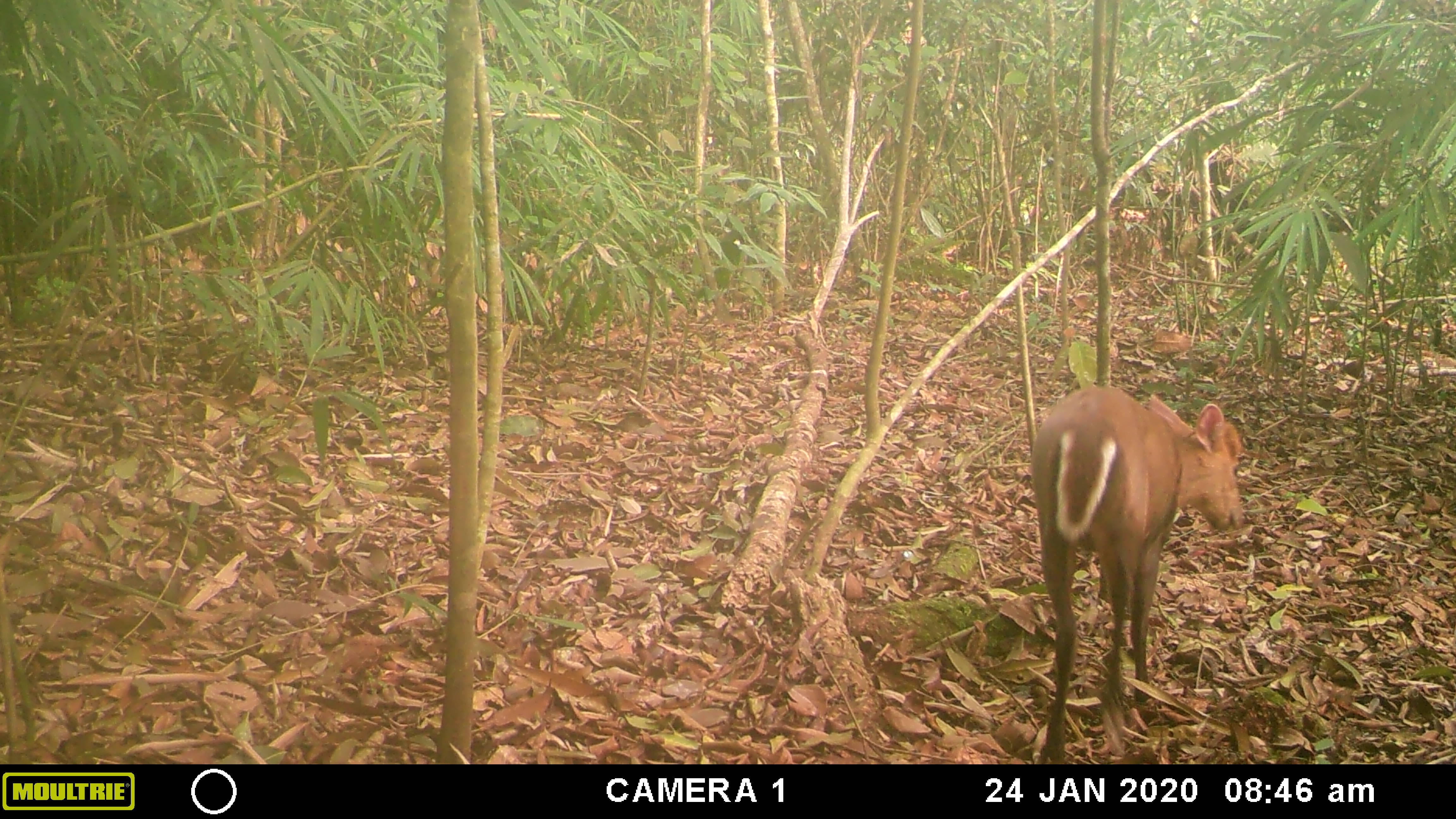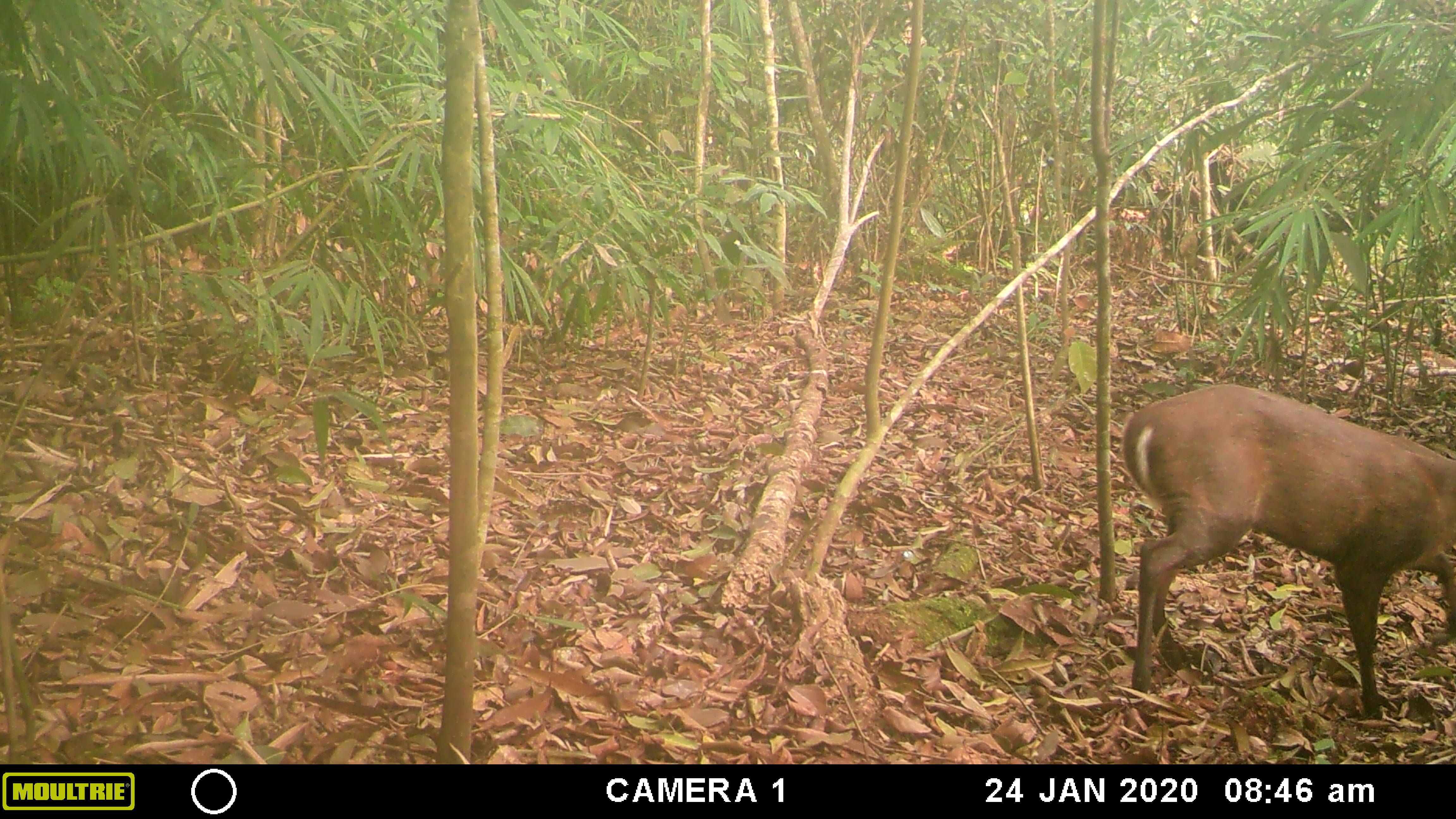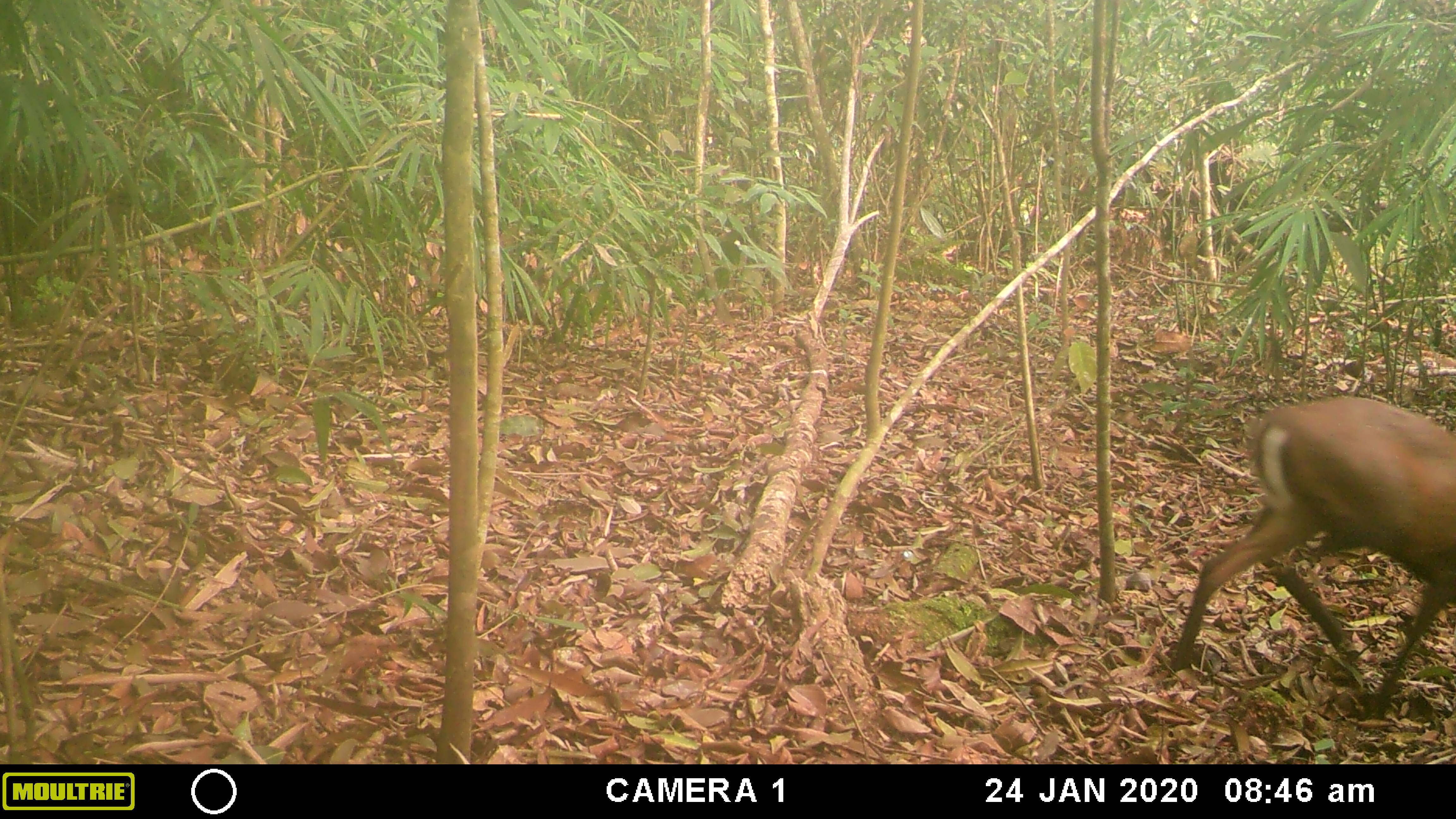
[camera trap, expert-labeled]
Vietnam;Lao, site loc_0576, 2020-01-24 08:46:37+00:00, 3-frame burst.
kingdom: Animalia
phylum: Chordata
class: Mammalia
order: Artiodactyla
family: Cervidae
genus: Muntiacus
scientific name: Muntiacus rooseveltorum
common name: roosevelt's muntjac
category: roosevelts muntjac group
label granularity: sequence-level